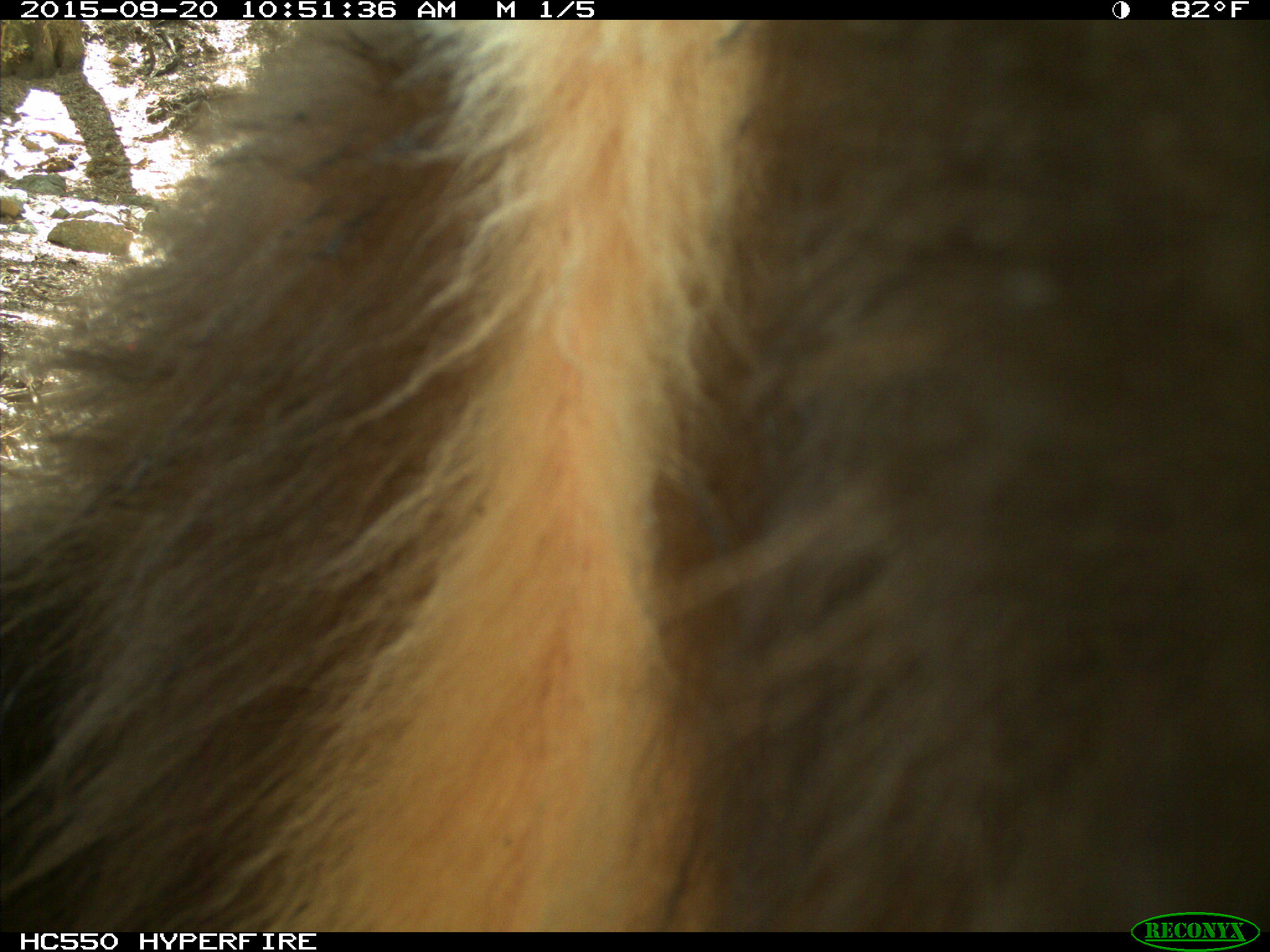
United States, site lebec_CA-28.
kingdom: Animalia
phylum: Chordata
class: Mammalia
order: Carnivora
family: Ursidae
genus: Ursus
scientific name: Ursus americanus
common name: american black bear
Ursus americanus (american black bear).